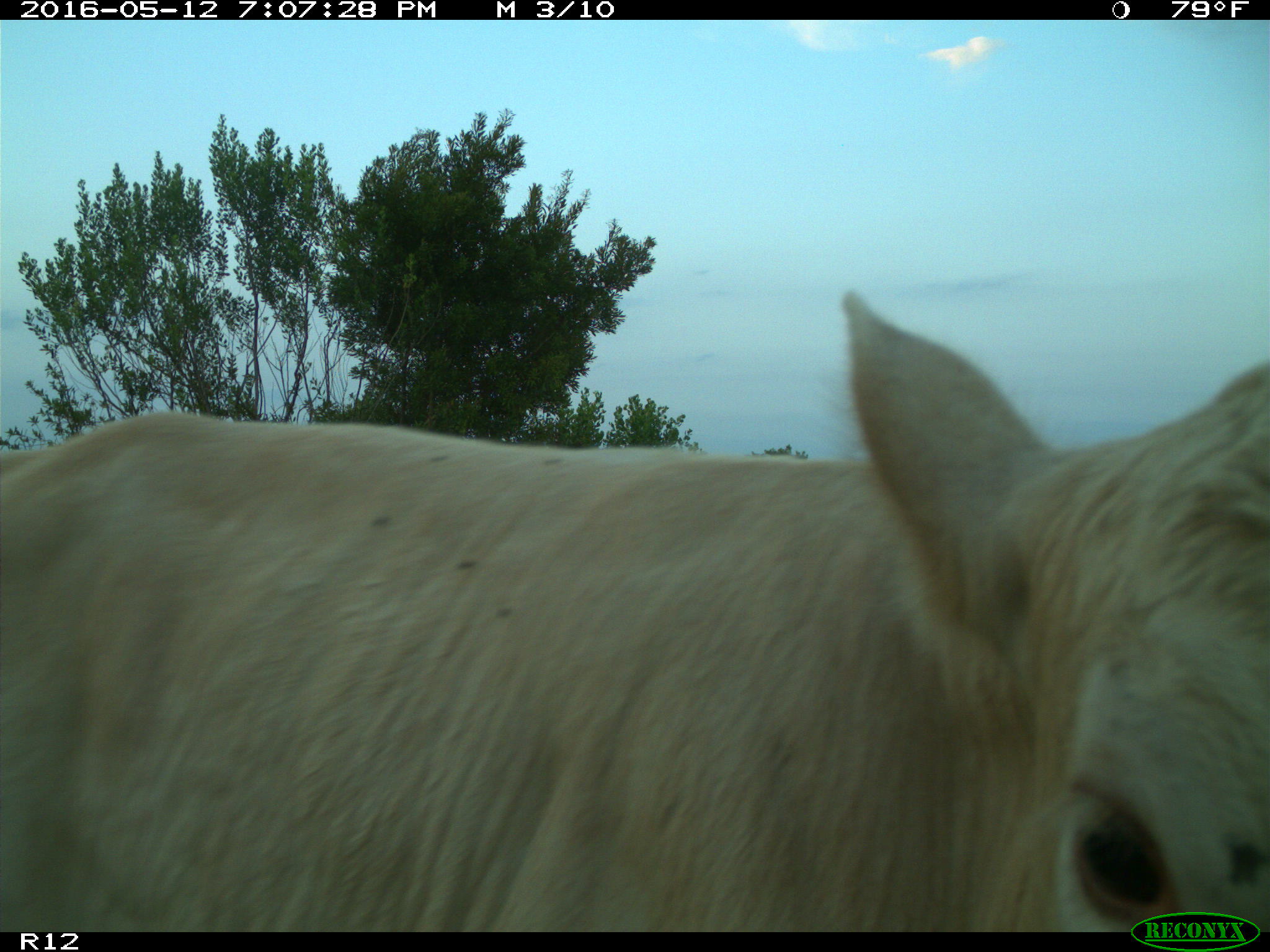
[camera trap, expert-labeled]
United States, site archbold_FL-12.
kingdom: Animalia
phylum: Chordata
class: Mammalia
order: Artiodactyla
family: Bovidae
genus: Bos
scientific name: Bos taurus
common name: domestic cow